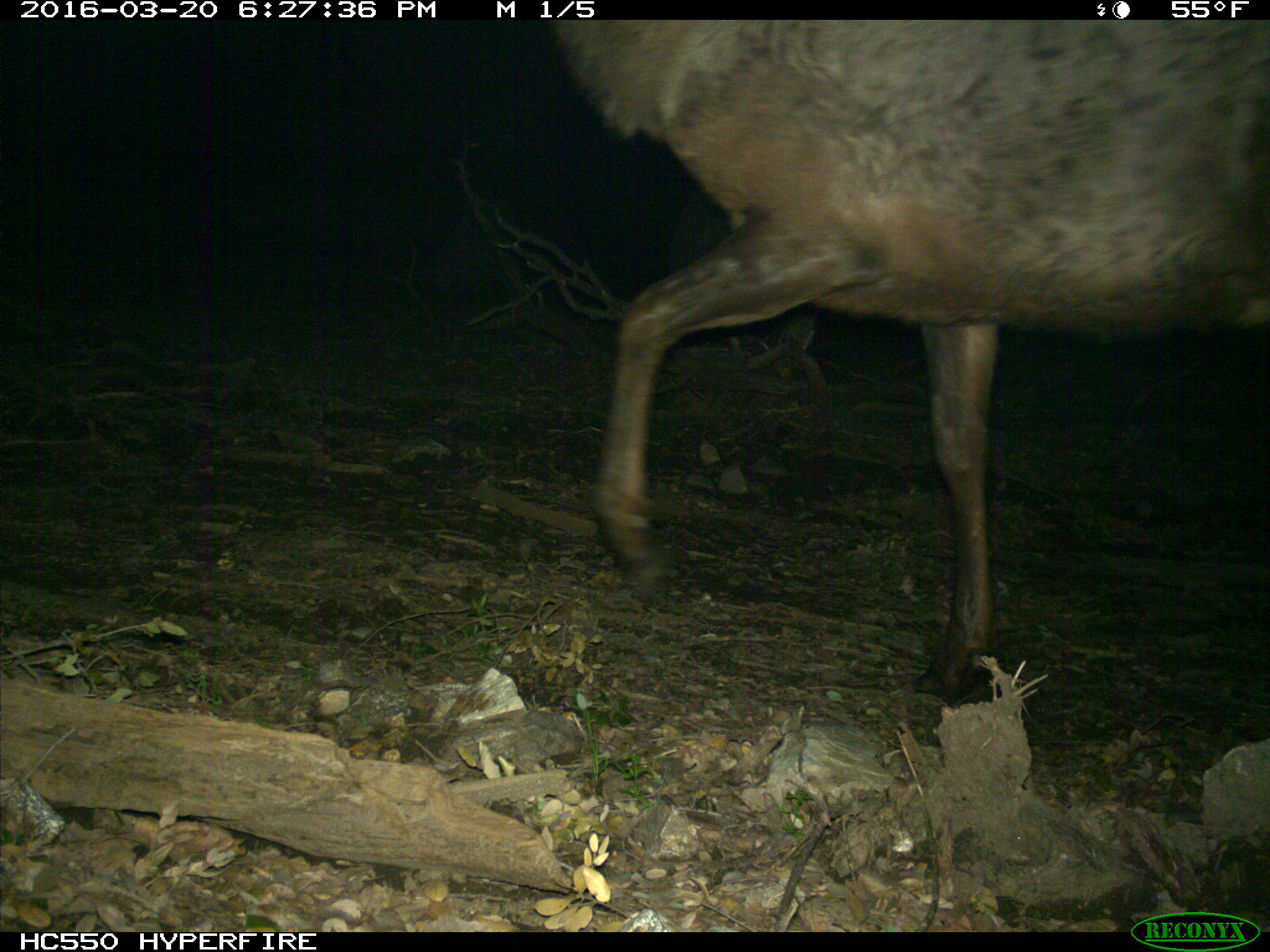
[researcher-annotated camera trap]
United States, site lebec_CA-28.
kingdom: Animalia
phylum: Chordata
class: Mammalia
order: Artiodactyla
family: Cervidae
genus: Cervus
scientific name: Cervus canadensis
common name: elk